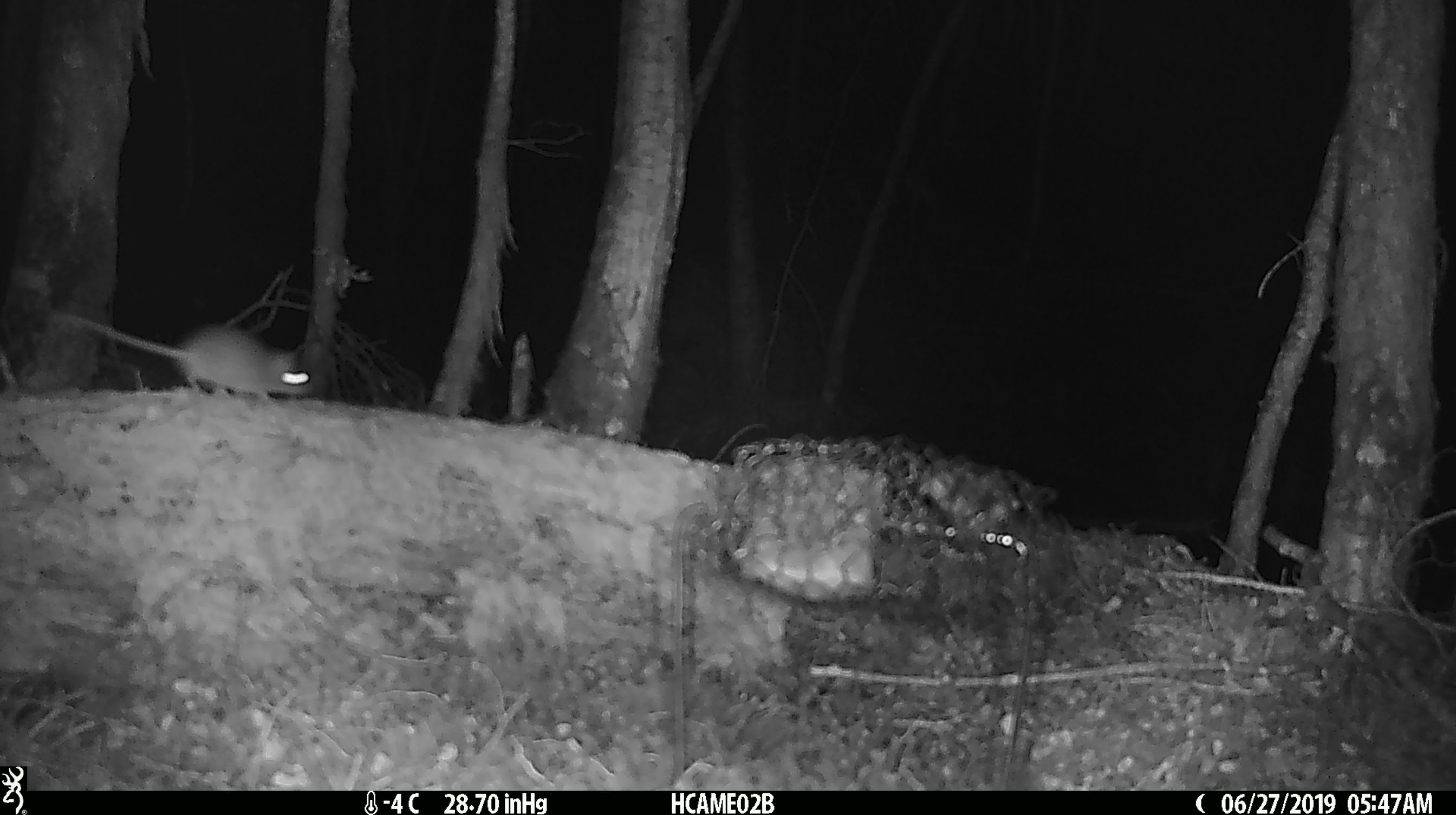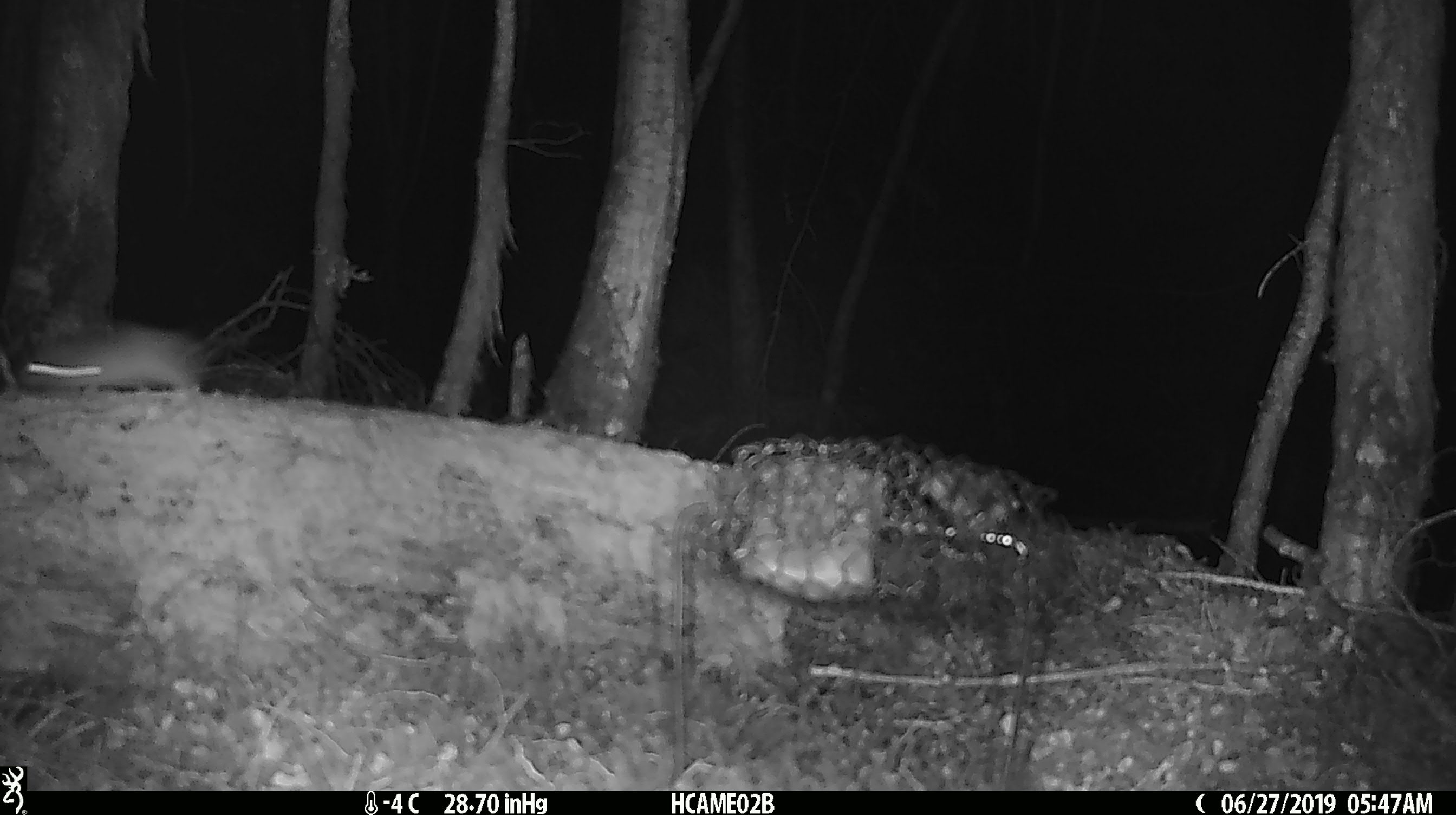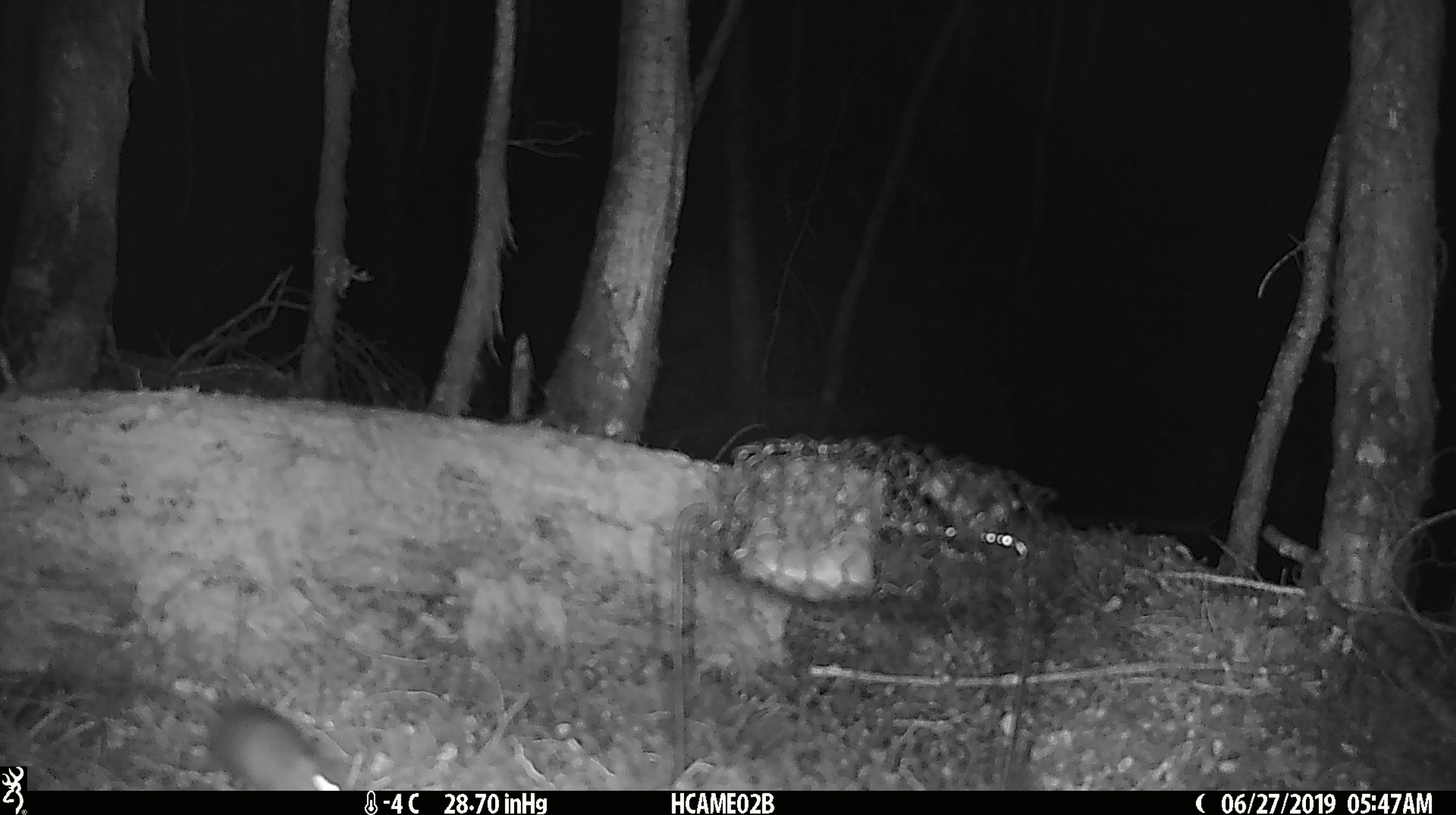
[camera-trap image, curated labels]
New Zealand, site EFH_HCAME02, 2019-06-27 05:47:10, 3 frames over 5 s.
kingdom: Animalia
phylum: Chordata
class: Mammalia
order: Rodentia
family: Muridae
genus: Mus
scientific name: Mus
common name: mouse